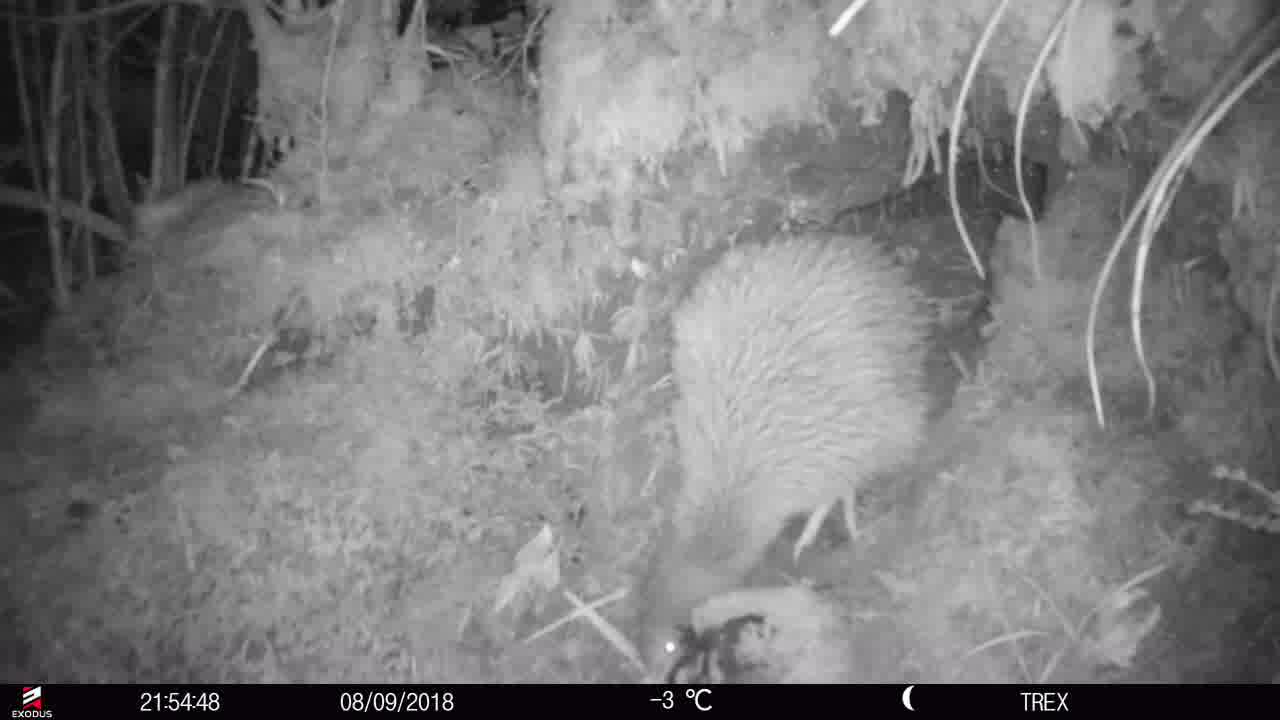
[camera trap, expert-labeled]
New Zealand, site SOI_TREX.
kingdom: Animalia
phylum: Chordata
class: Aves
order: Apterygiformes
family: Apterygidae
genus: Apteryx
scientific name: Apteryx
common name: kiwi